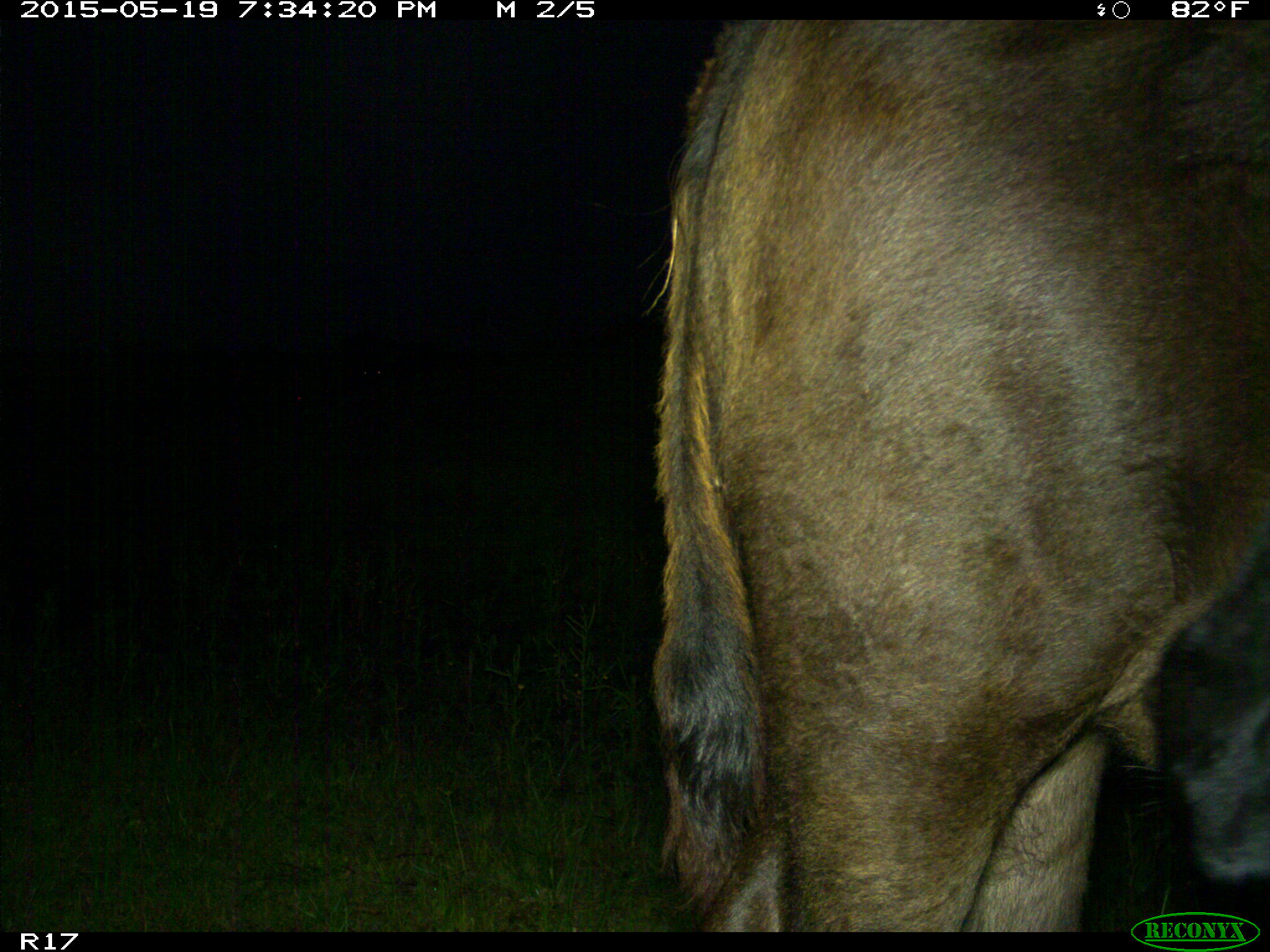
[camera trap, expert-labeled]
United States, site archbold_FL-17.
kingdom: Animalia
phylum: Chordata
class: Mammalia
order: Artiodactyla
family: Bovidae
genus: Bos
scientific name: Bos taurus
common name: domestic cow